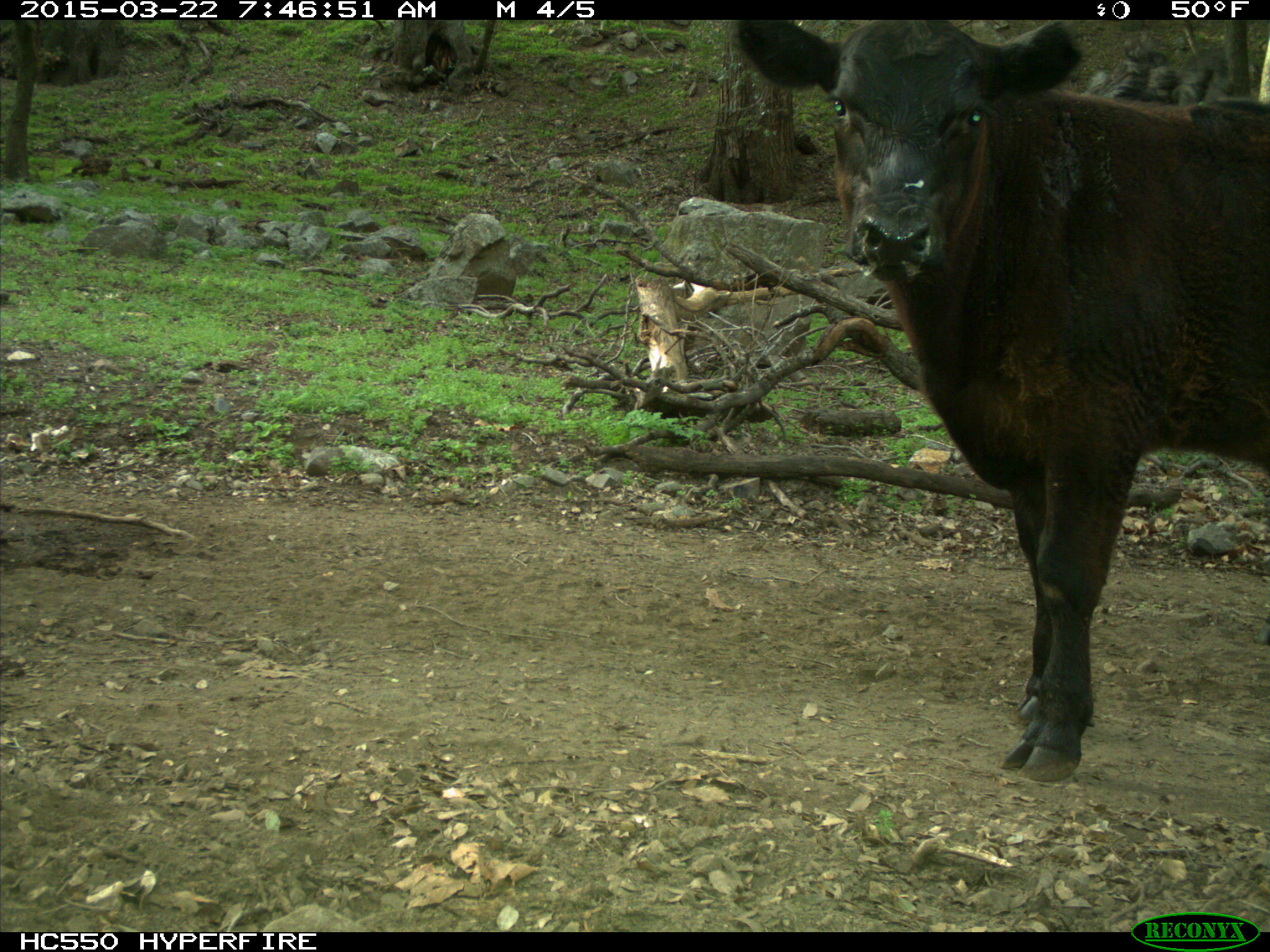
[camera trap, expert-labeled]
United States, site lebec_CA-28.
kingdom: Animalia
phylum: Chordata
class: Mammalia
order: Artiodactyla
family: Bovidae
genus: Bos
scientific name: Bos taurus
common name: domestic cow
Bos taurus (domestic cow).